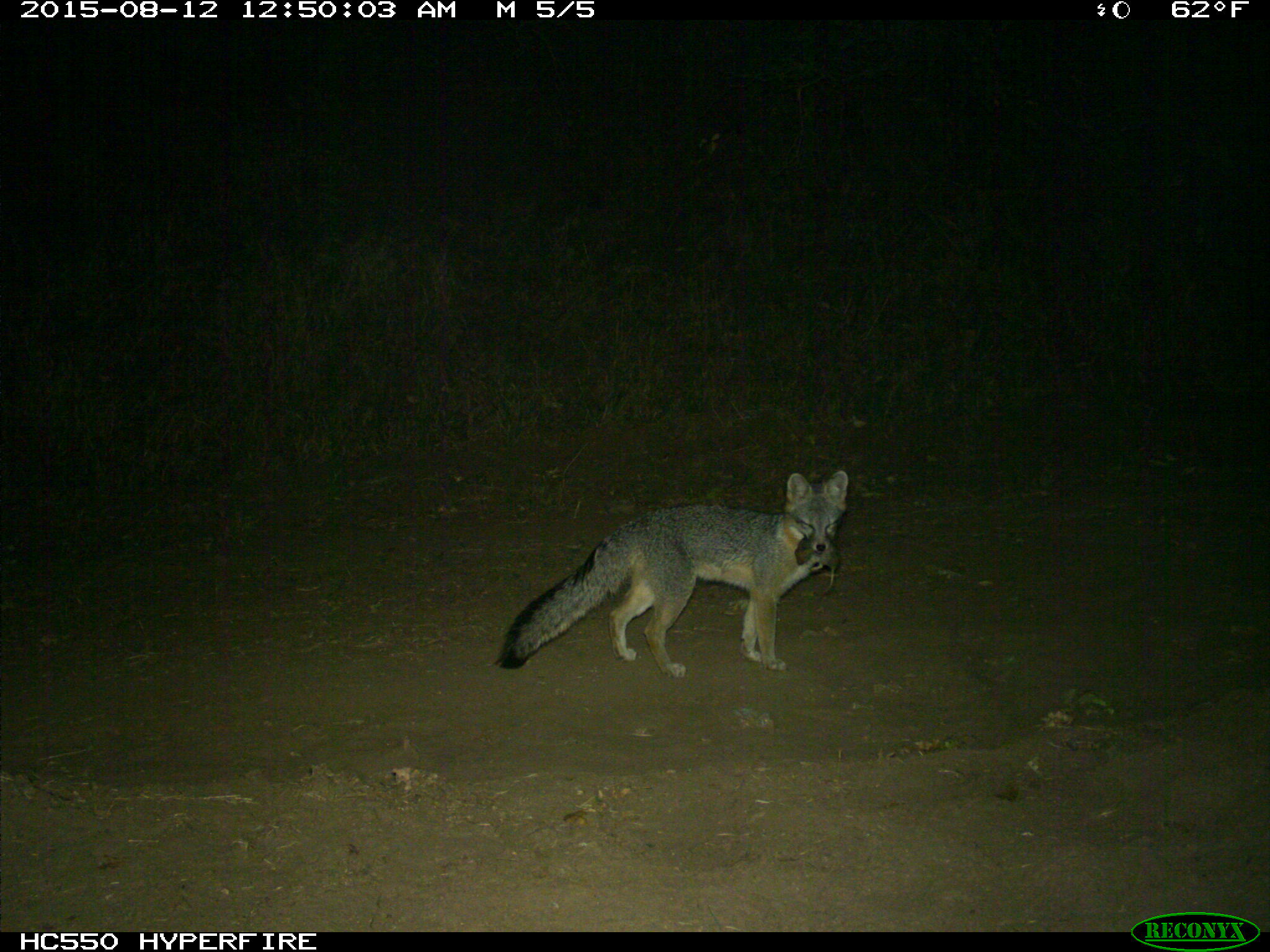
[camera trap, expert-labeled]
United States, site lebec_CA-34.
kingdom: Animalia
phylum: Chordata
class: Mammalia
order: Carnivora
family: Canidae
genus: Urocyon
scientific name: Urocyon cinereoargenteus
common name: gray fox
Urocyon cinereoargenteus (gray fox).